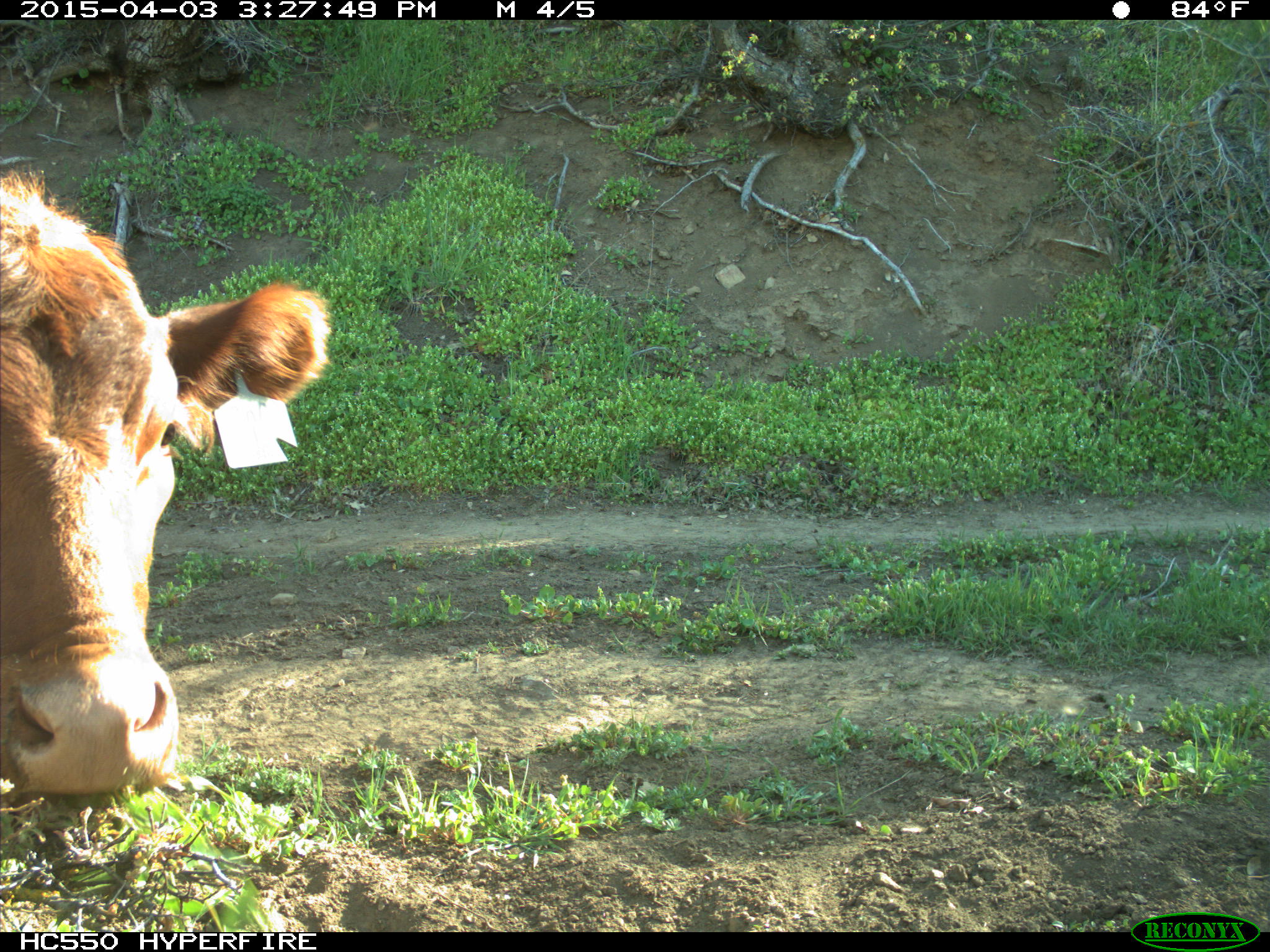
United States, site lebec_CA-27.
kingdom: Animalia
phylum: Chordata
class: Mammalia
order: Artiodactyla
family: Bovidae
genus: Bos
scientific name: Bos taurus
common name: domestic cow